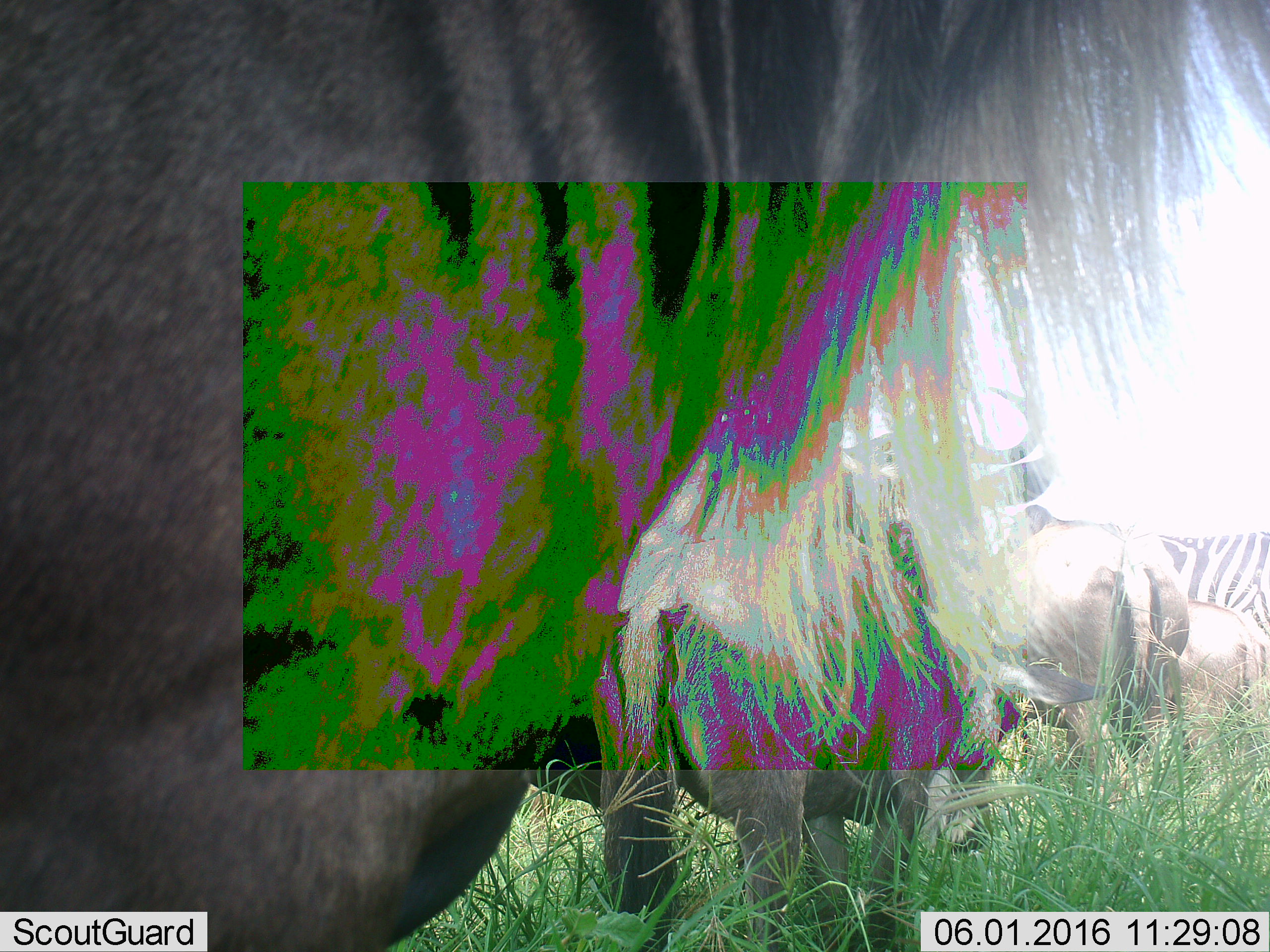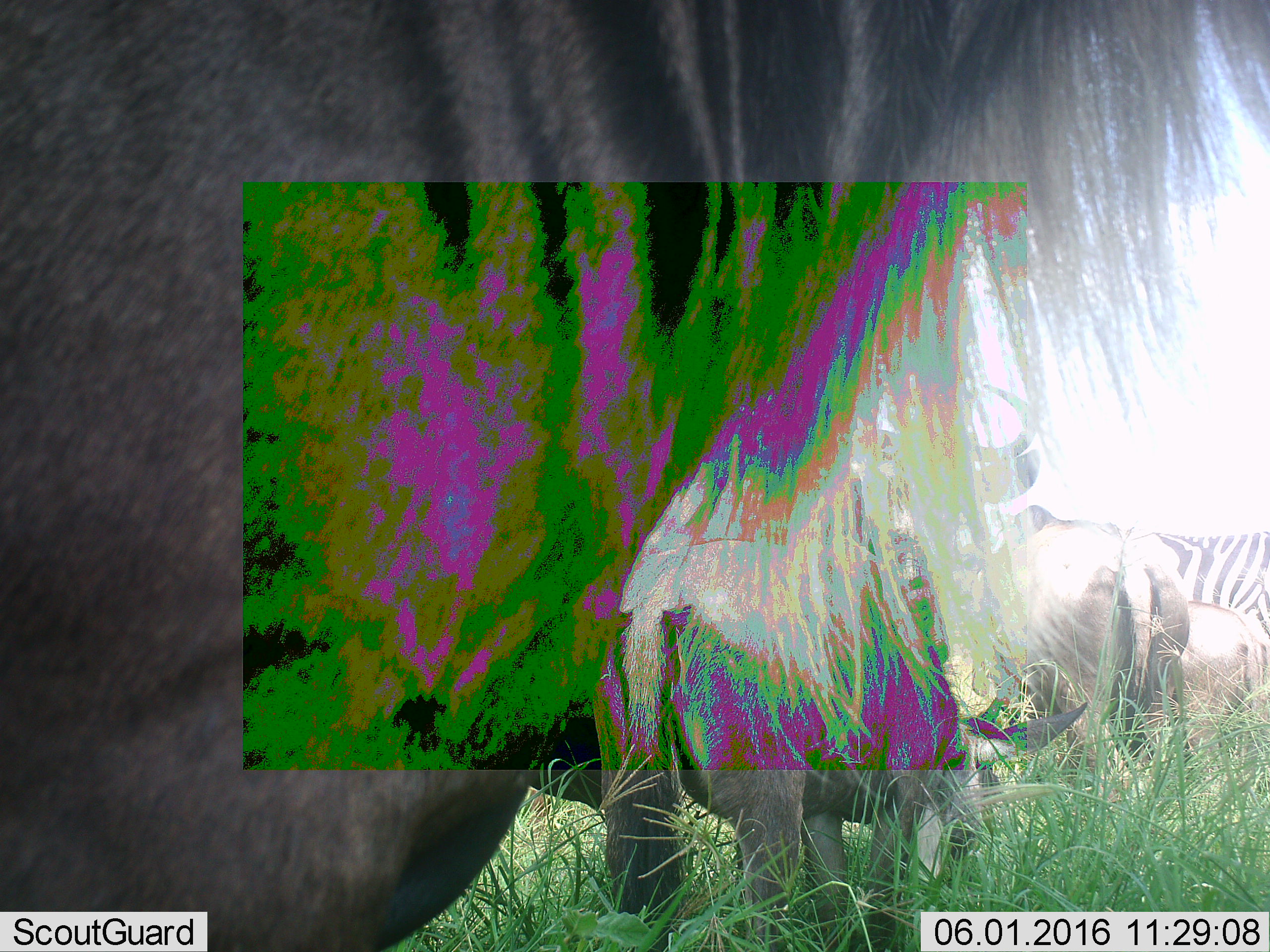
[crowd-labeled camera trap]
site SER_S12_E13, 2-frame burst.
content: unidentified animal